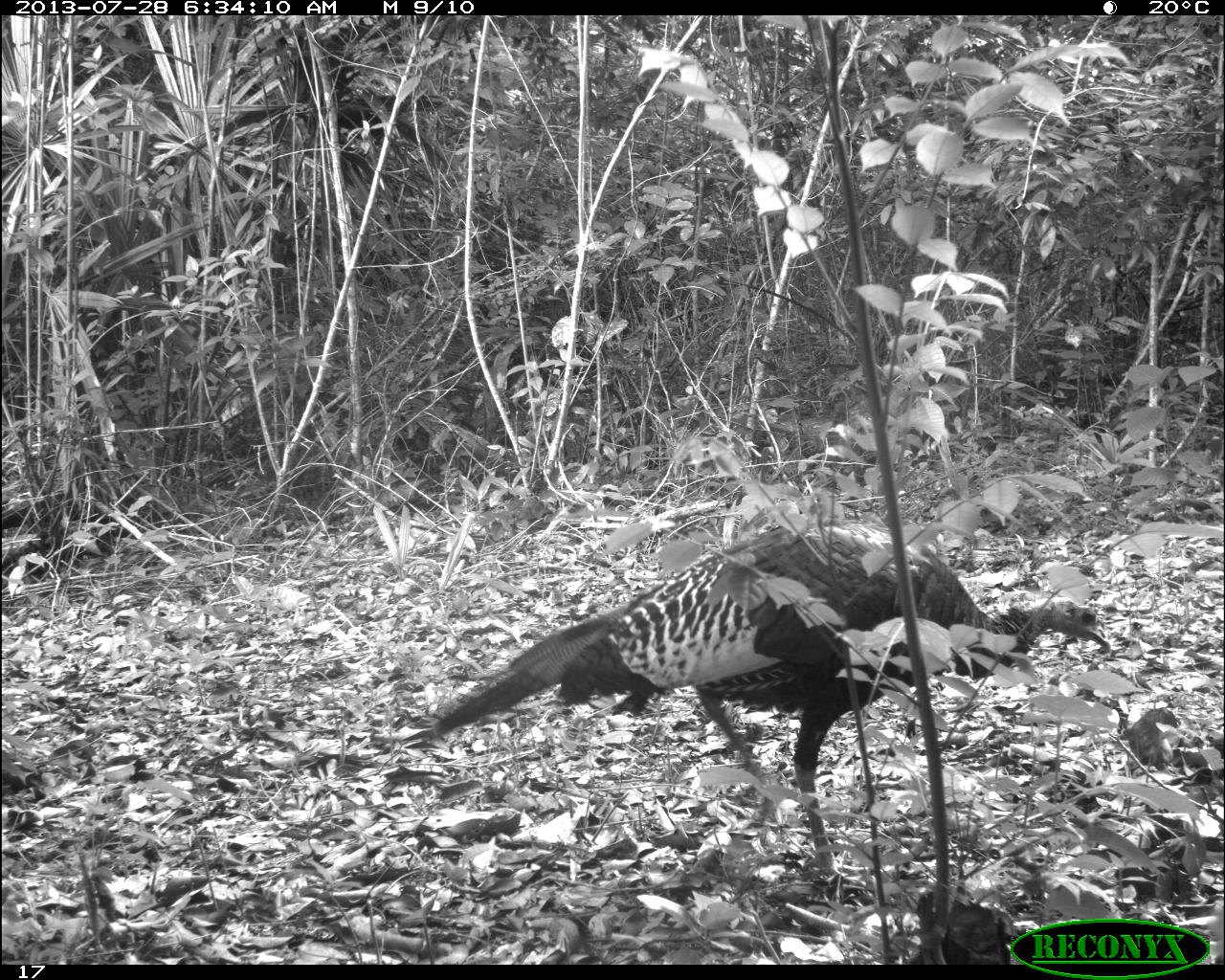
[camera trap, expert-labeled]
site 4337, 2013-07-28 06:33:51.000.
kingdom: Animalia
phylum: Chordata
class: Aves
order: Galliformes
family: Phasianidae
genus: Meleagris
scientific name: Meleagris ocellata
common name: ocellated turkey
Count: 1.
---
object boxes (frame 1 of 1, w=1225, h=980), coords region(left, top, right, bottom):
meleagris ocellata: region(400, 520, 1111, 880)